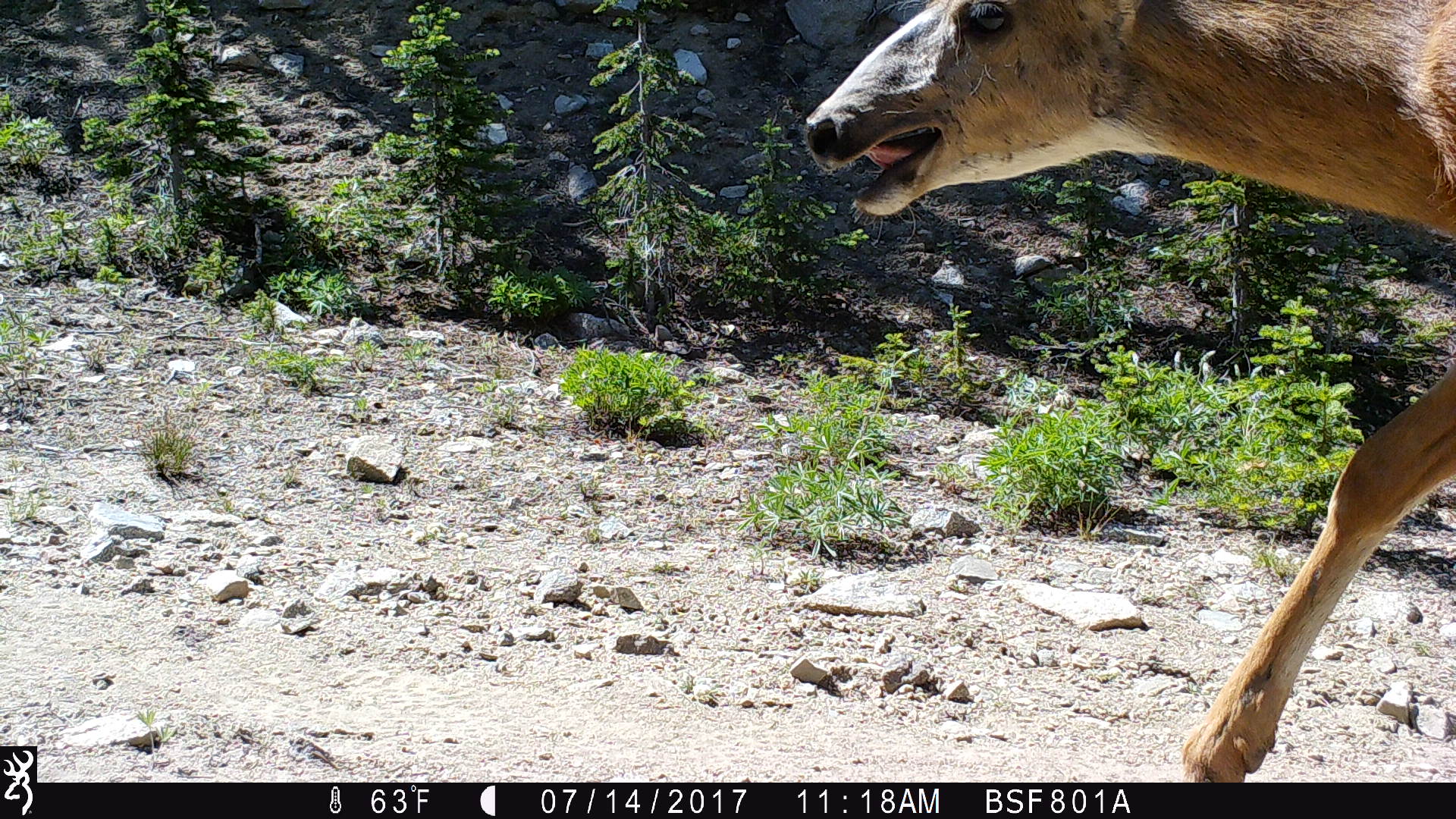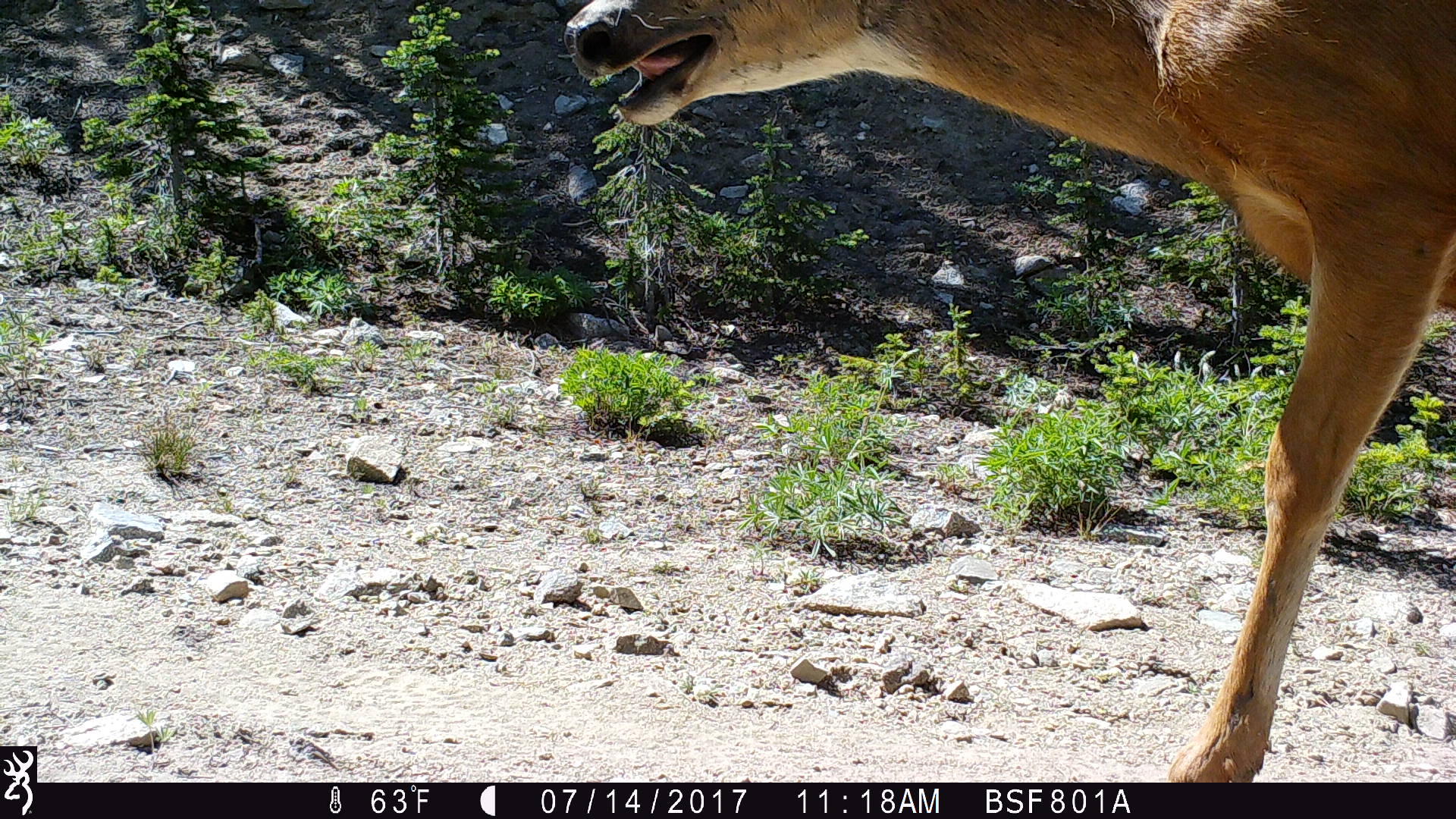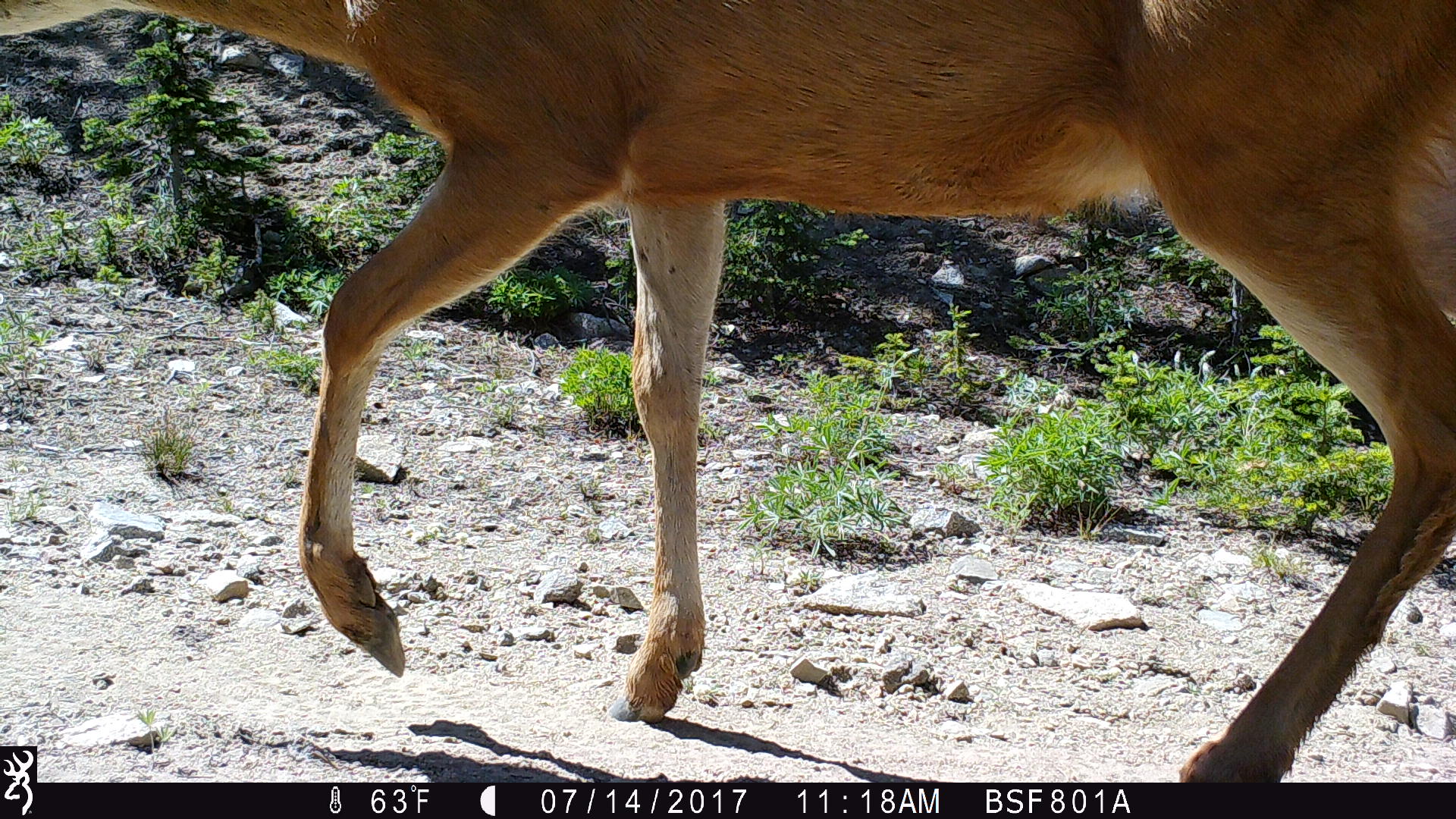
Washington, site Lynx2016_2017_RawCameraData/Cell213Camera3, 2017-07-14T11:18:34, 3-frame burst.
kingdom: Animalia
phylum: Chordata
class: Mammalia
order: Artiodactyla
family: Cervidae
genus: Odocoileus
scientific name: Odocoileus hemionus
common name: mule deer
Odocoileus hemionus (mule deer). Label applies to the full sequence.